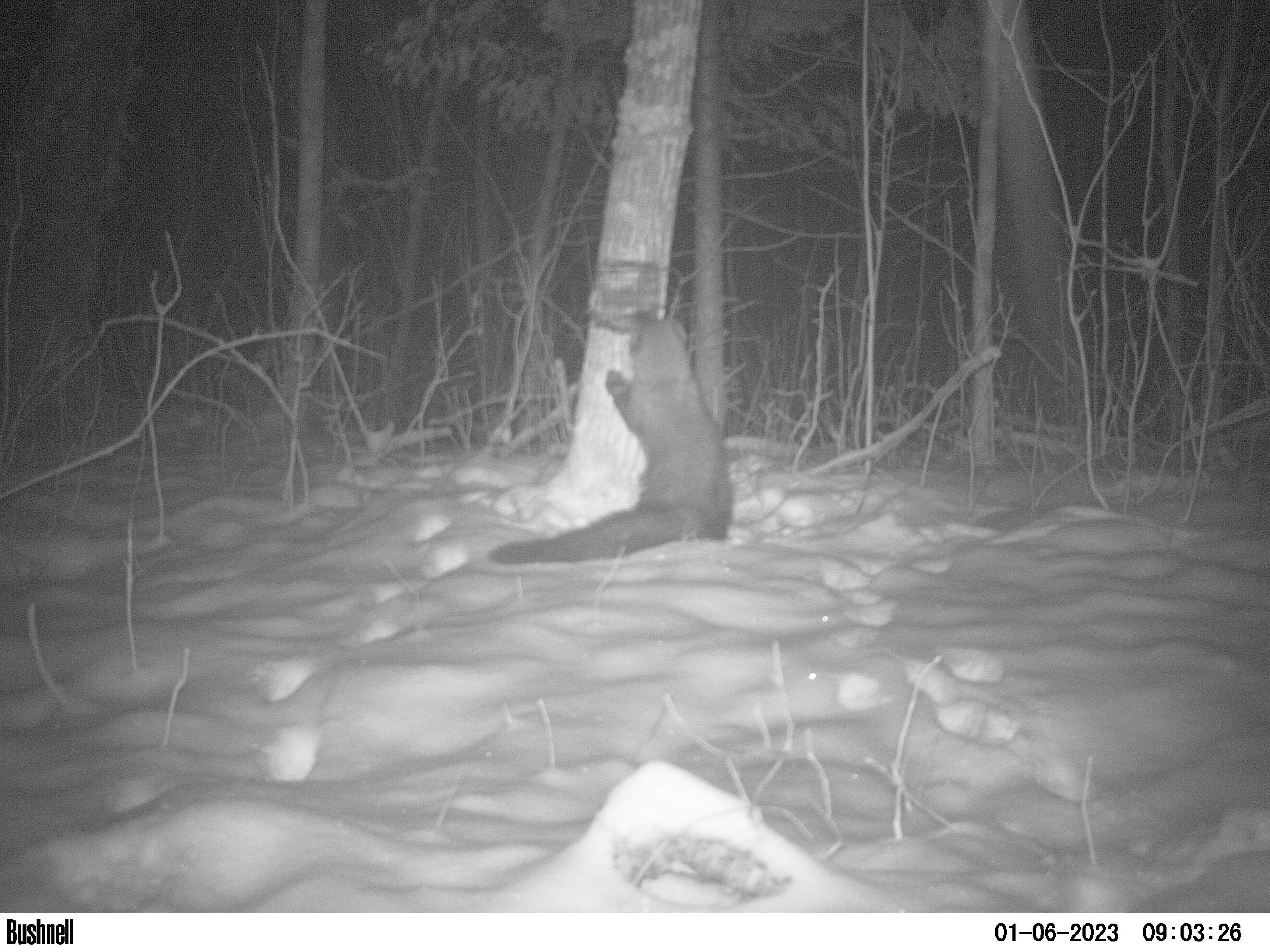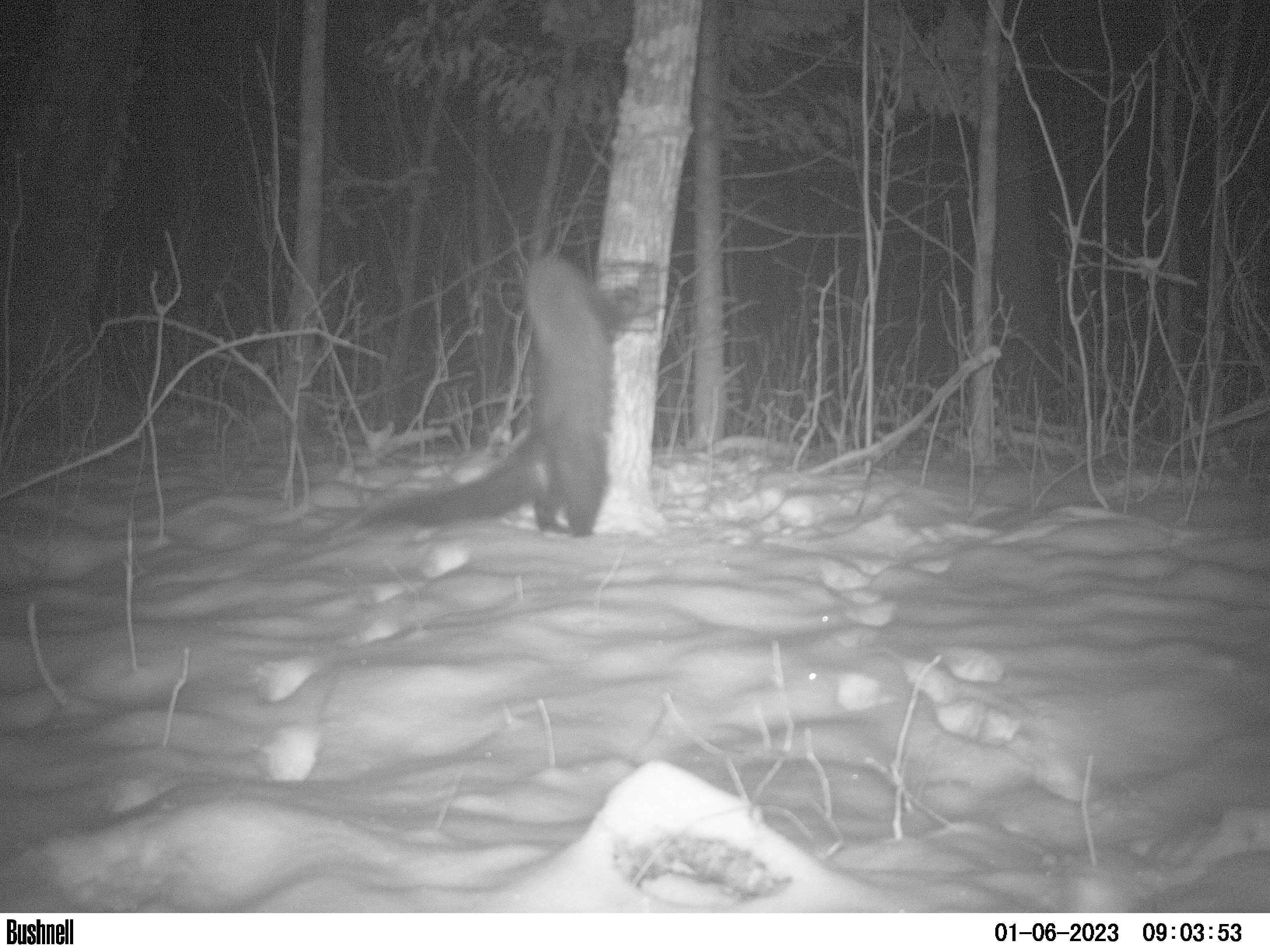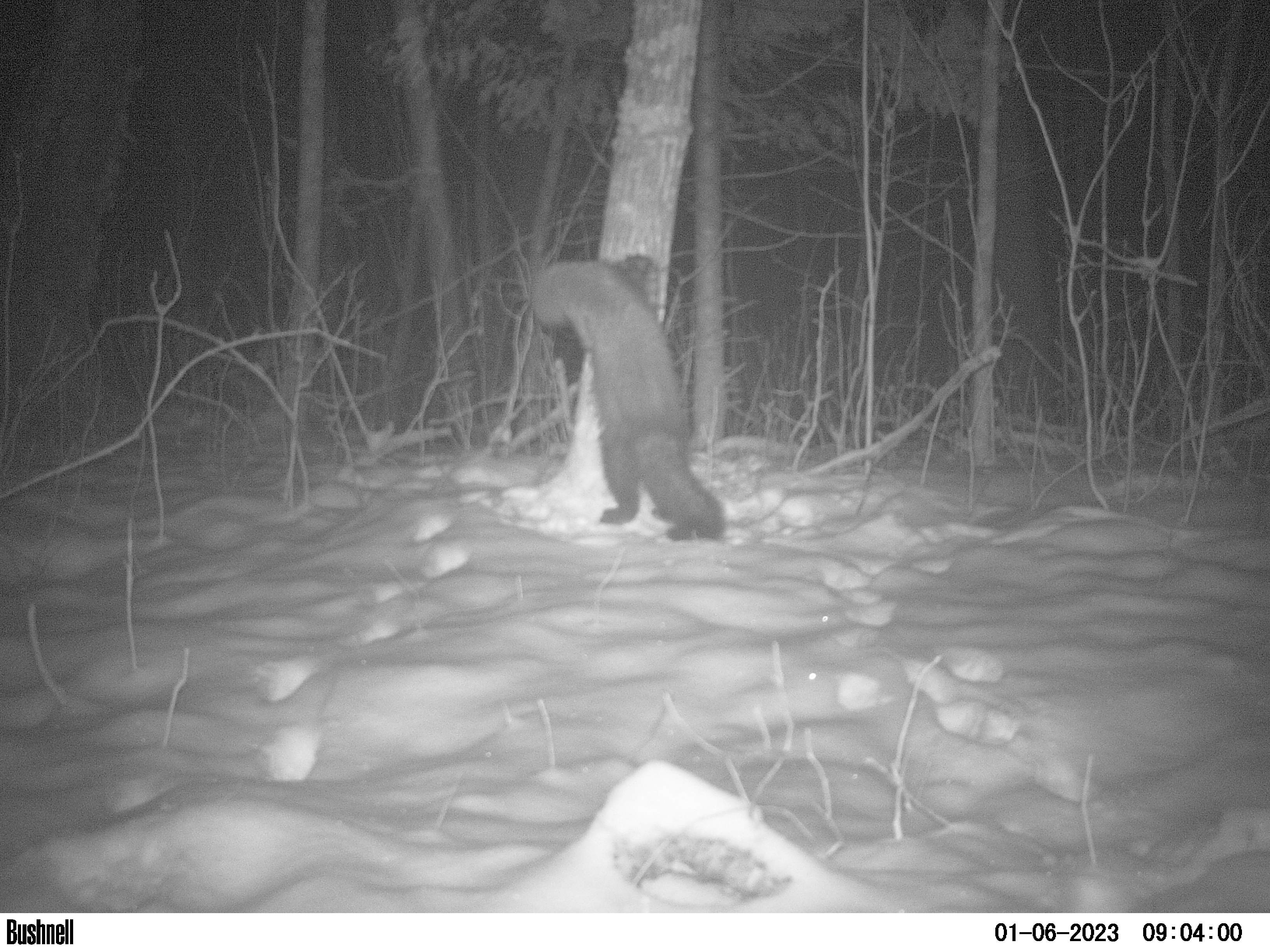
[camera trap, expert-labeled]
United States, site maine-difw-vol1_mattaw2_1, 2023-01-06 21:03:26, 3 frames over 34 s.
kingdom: Animalia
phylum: Chordata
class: Mammalia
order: Carnivora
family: Mustelidae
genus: Pekania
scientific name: Pekania pennanti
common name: fisher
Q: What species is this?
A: Fisher (Pekania pennanti).